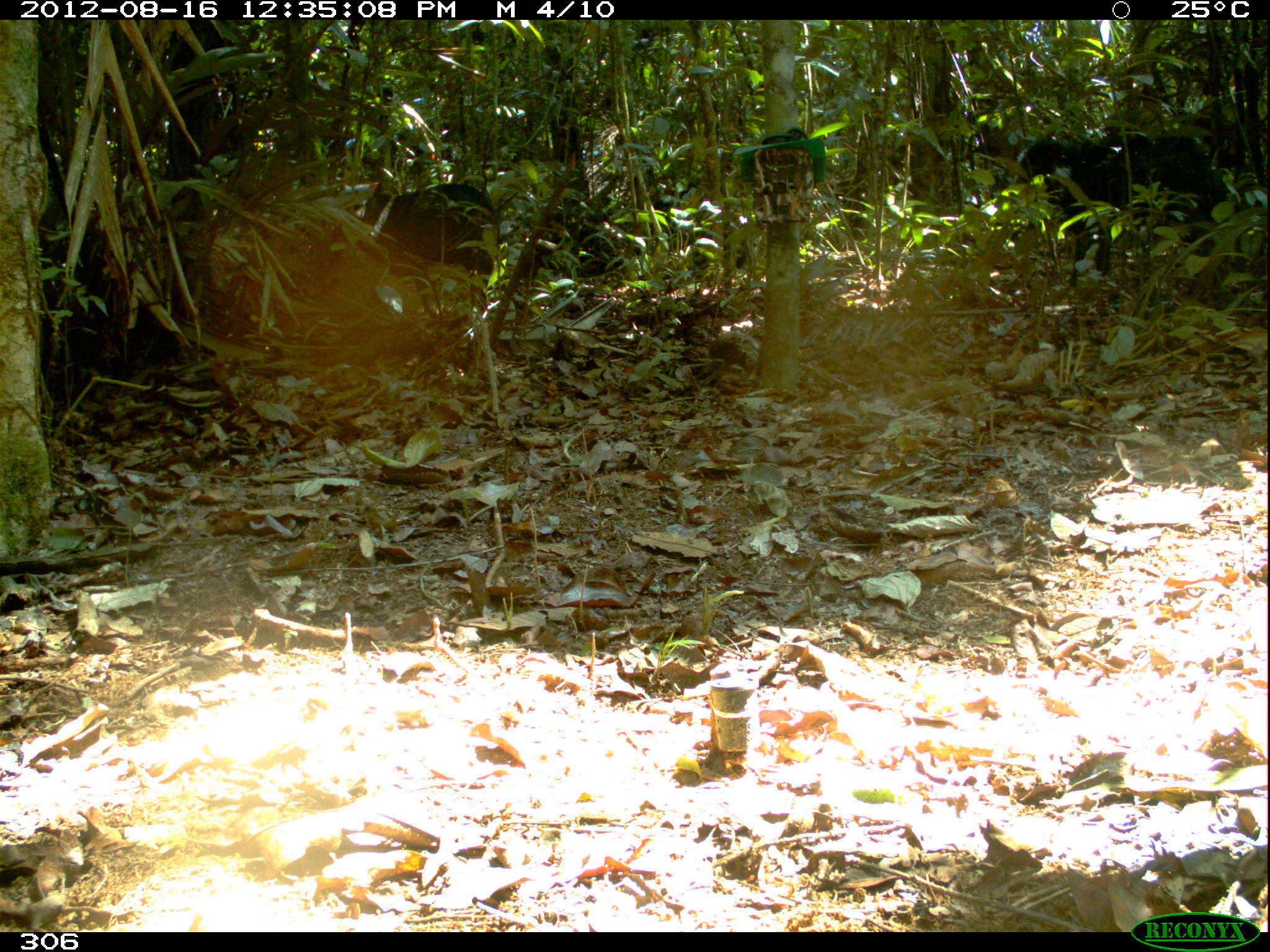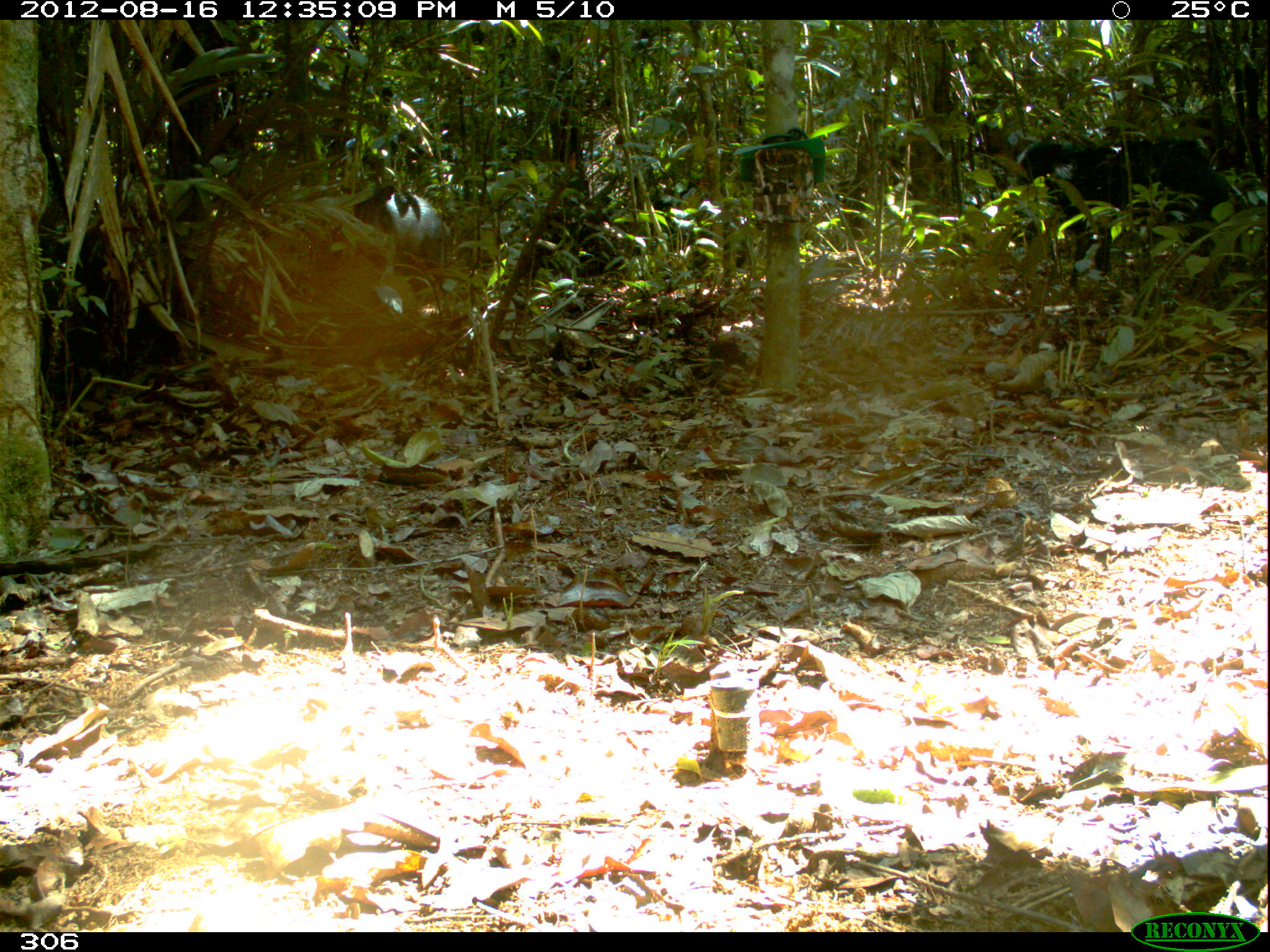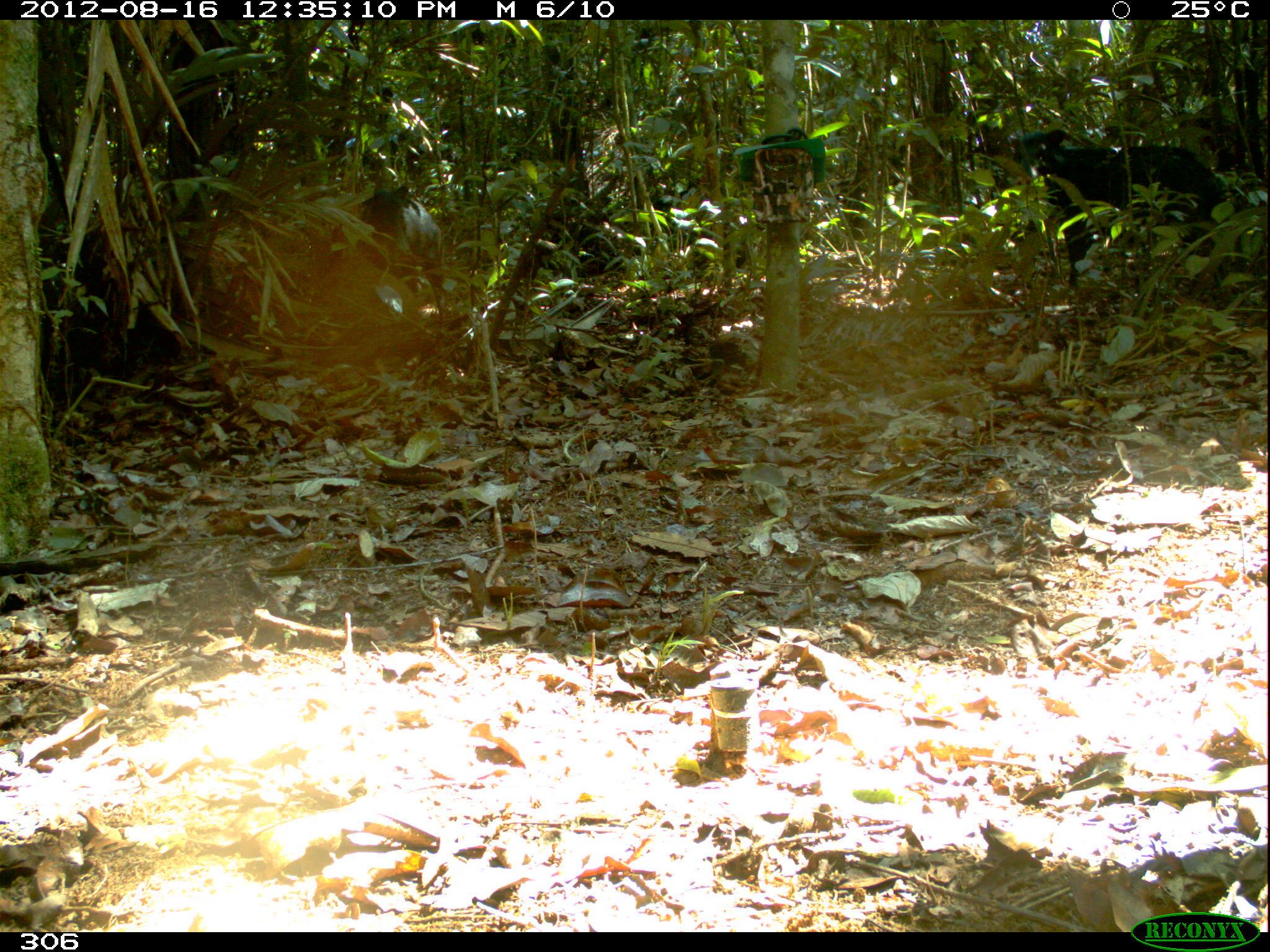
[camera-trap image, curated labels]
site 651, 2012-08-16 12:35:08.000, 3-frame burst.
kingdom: Animalia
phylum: Chordata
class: Mammalia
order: Artiodactyla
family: Tayassuidae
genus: Tayassu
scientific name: Tayassu pecari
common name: white-lipped peccary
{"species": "Tayassu pecari (white-lipped peccary)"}